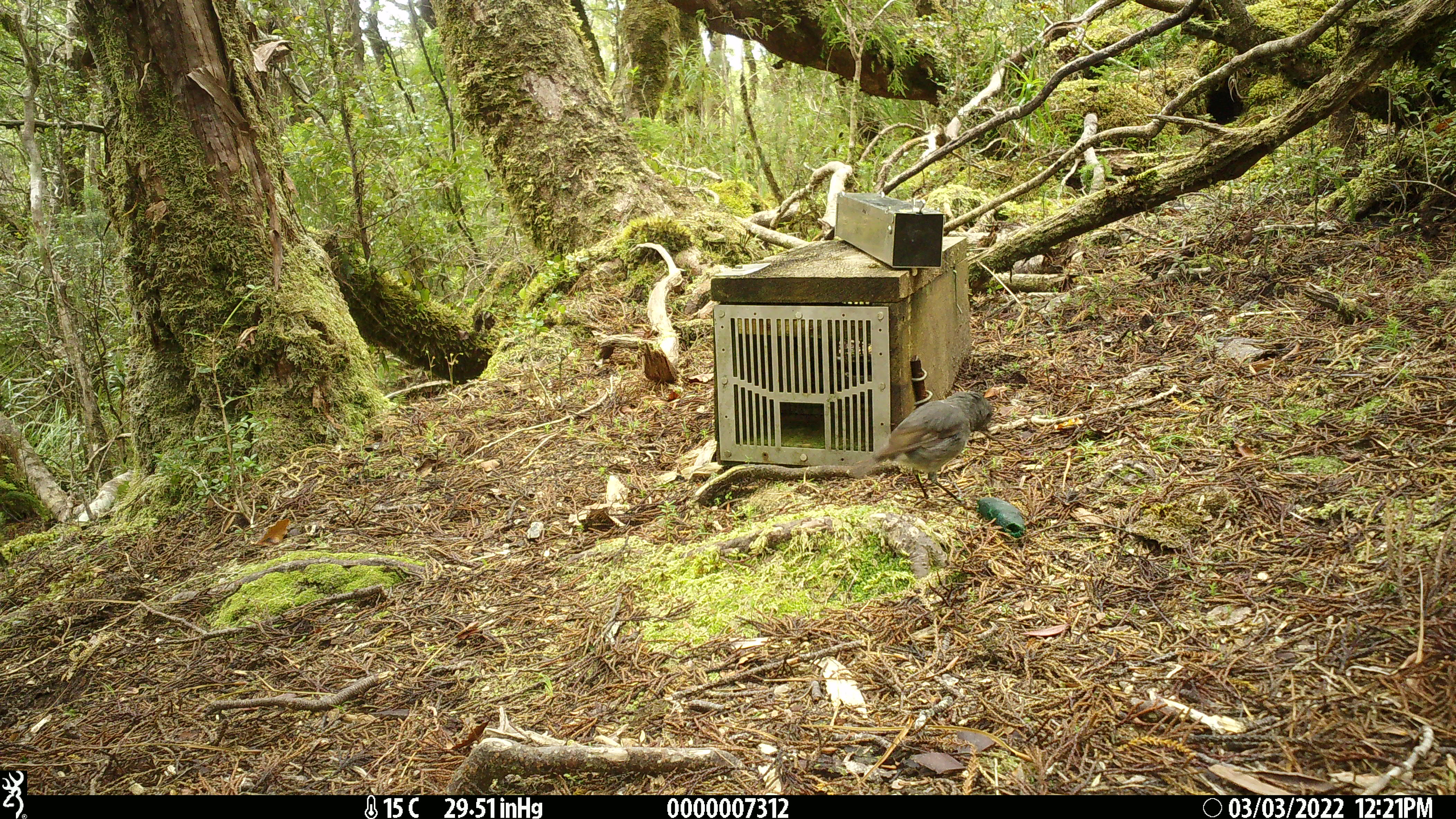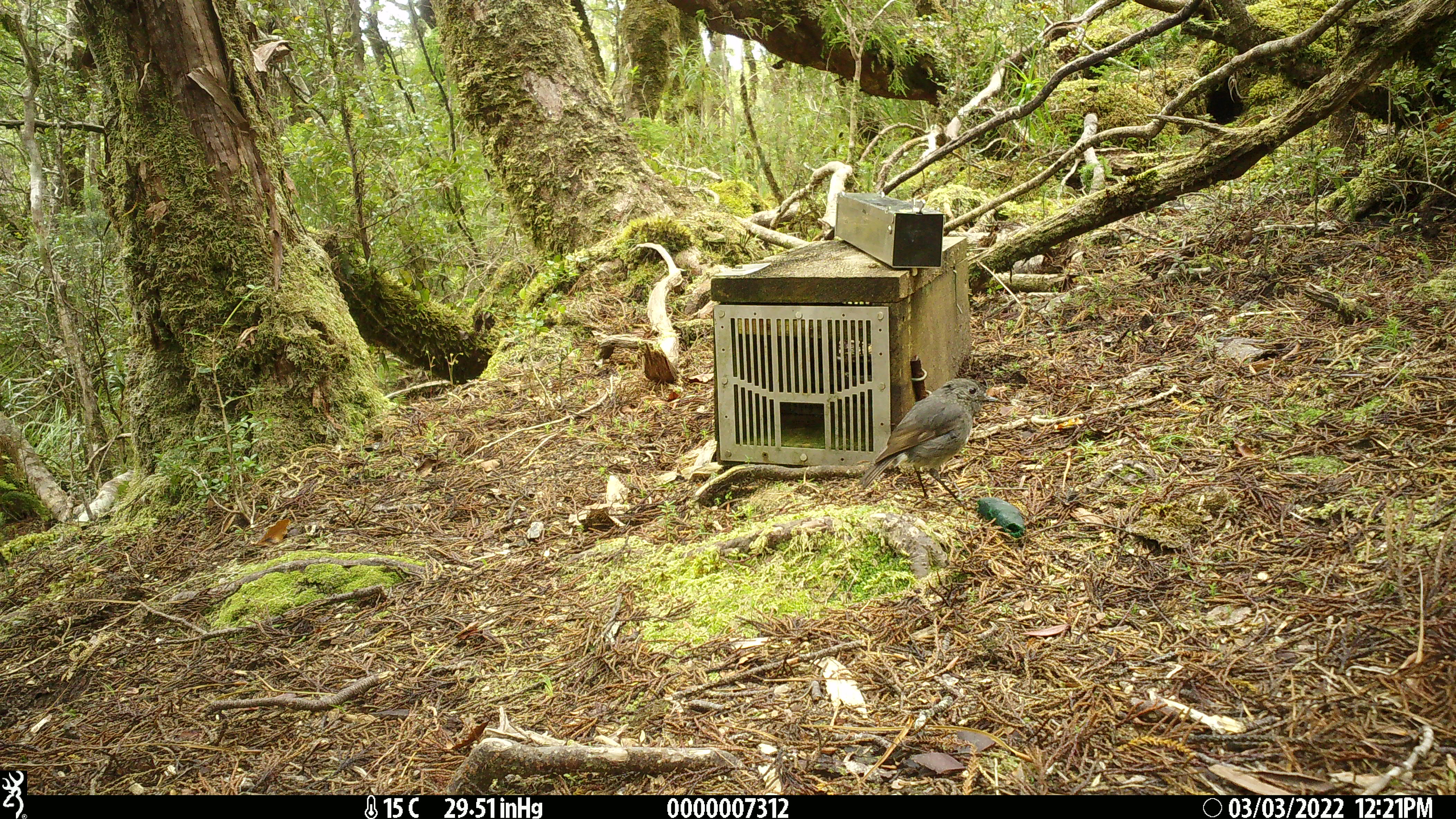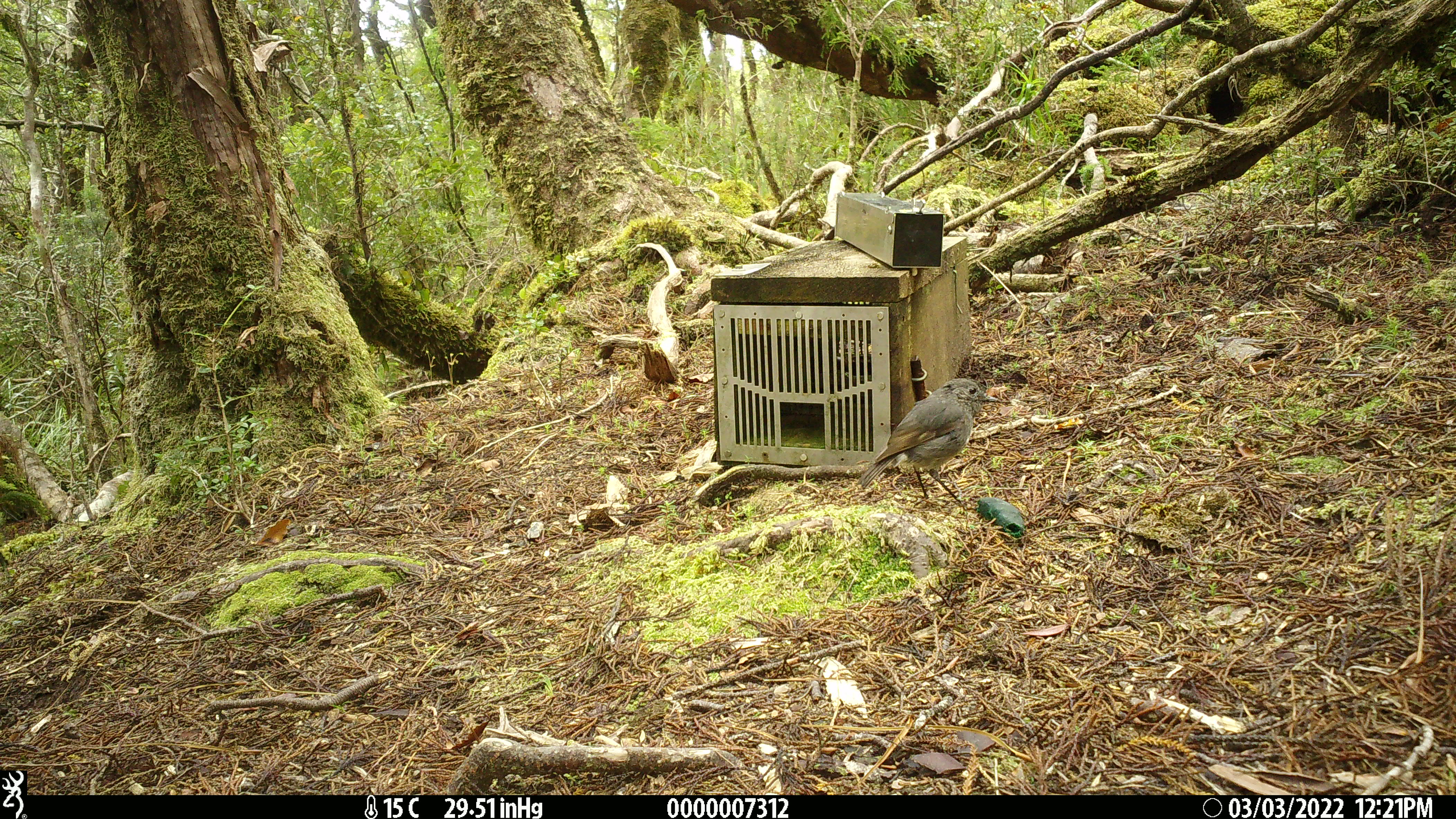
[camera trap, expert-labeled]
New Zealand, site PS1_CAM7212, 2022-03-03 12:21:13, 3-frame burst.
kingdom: Animalia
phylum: Chordata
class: Aves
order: Passeriformes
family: Petroicidae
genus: Petroica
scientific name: Petroica australis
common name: new zealand robin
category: robin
Robin (new zealand robin) (Petroica australis).